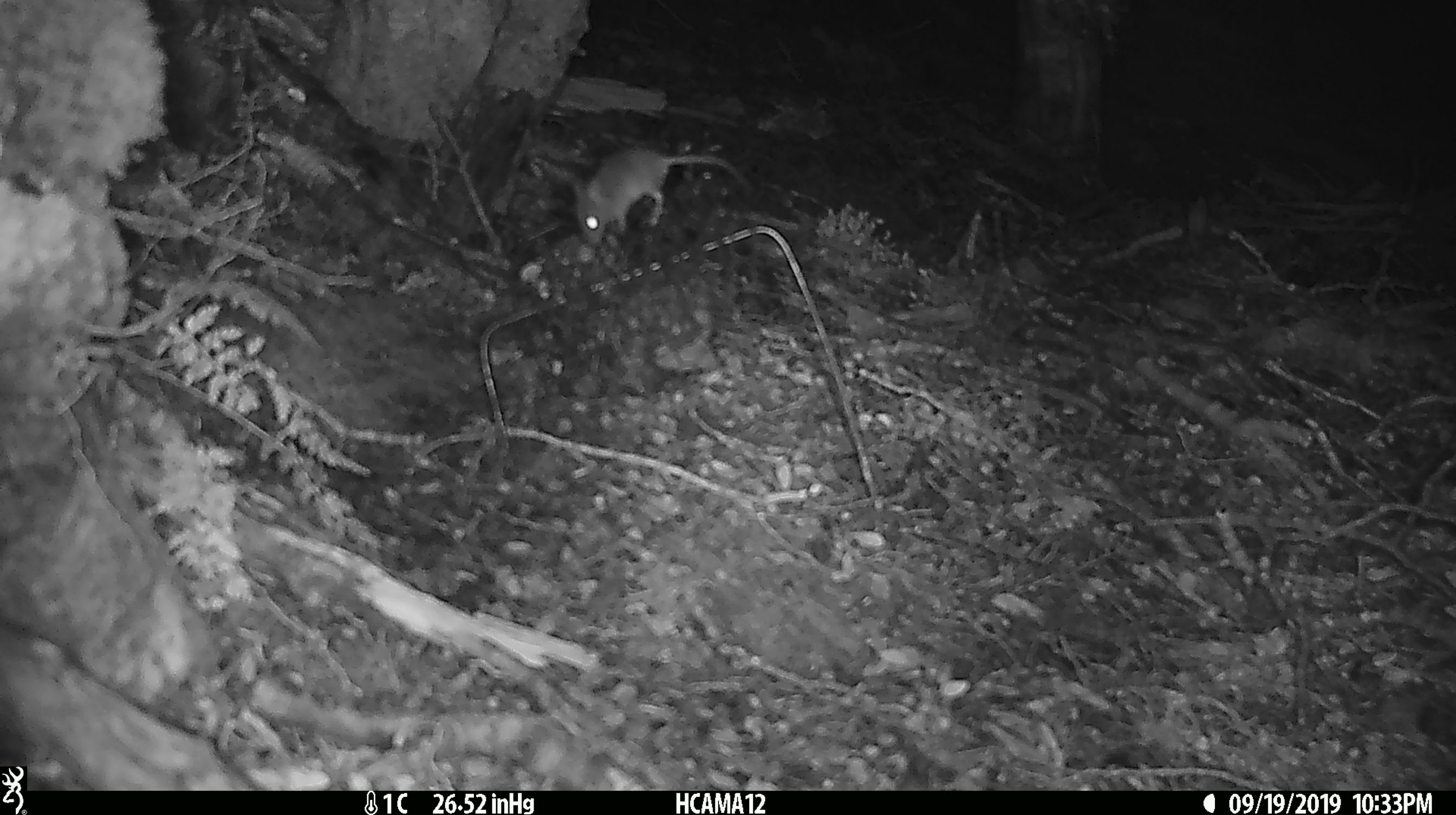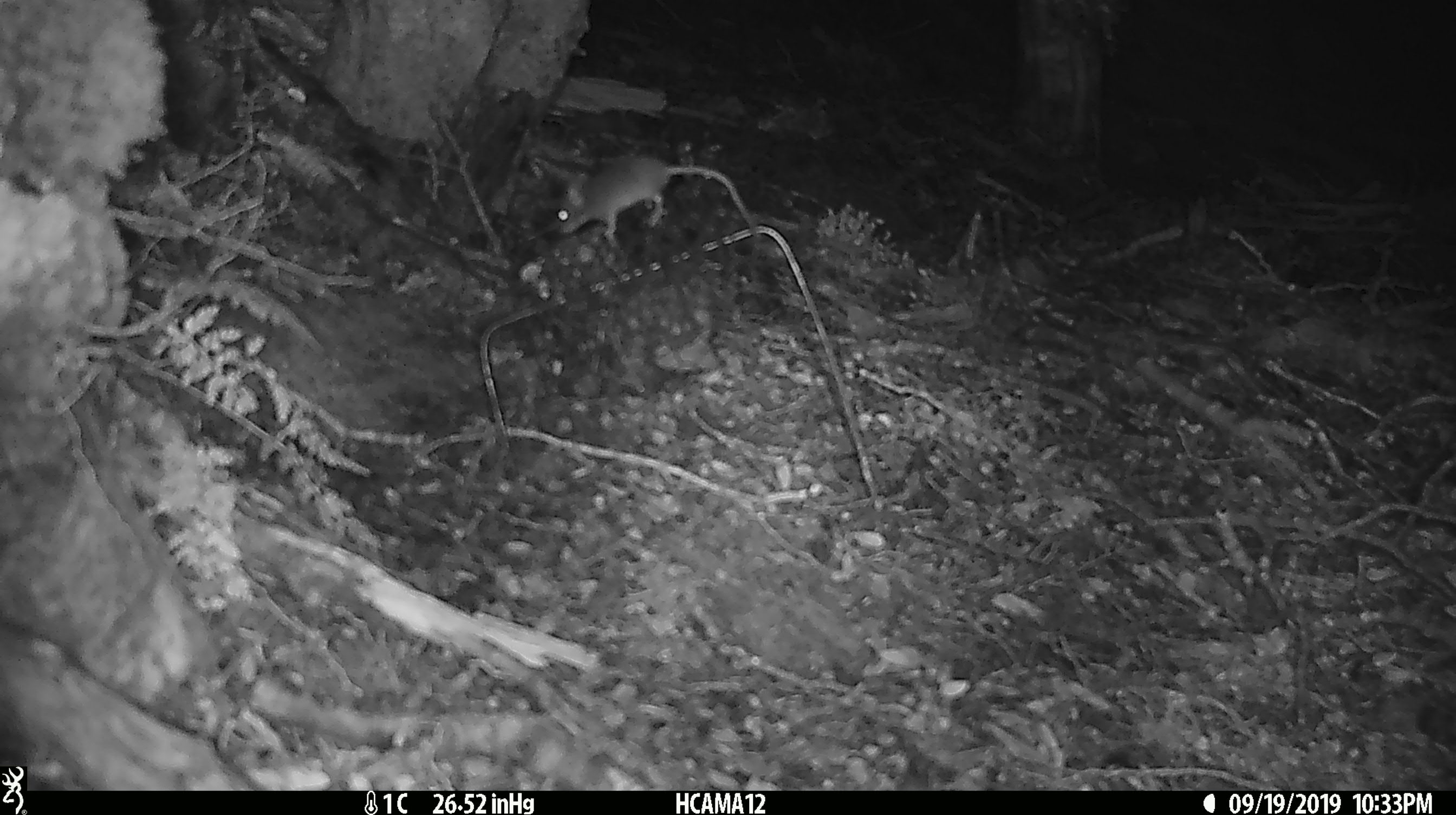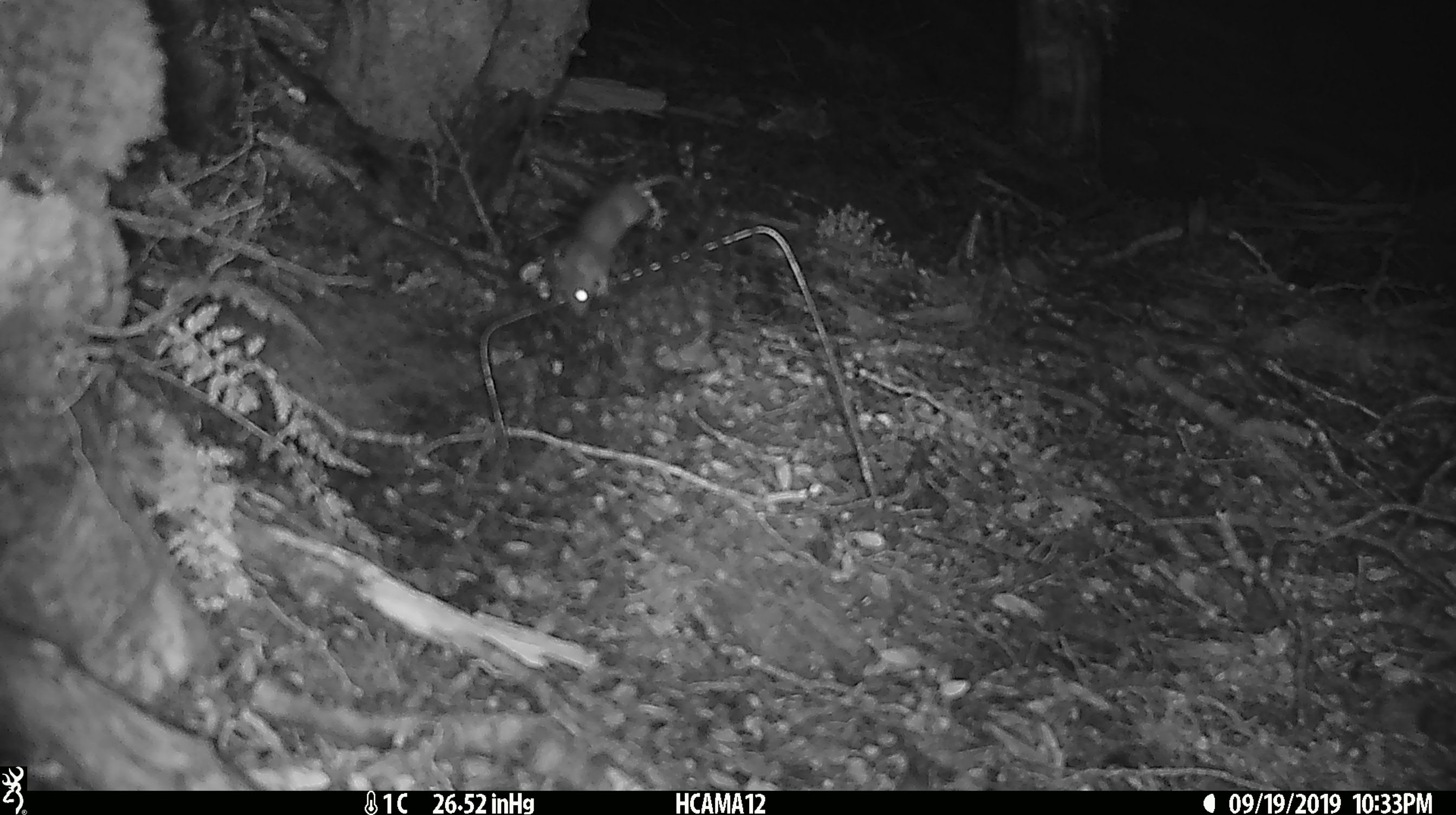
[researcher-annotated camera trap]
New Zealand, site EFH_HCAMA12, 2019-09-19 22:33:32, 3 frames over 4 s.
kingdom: Animalia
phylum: Chordata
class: Mammalia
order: Rodentia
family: Muridae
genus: Mus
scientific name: Mus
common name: mouse